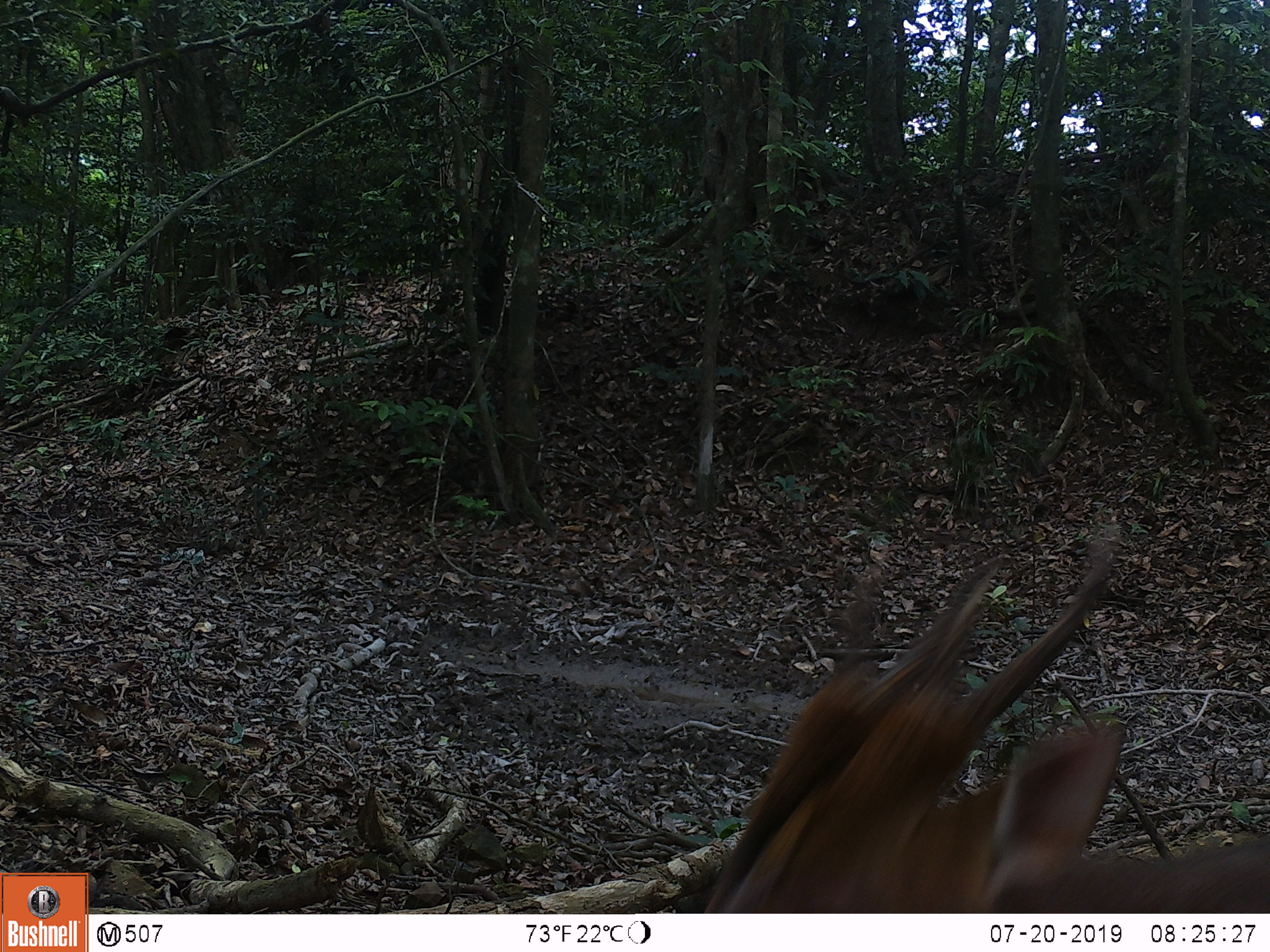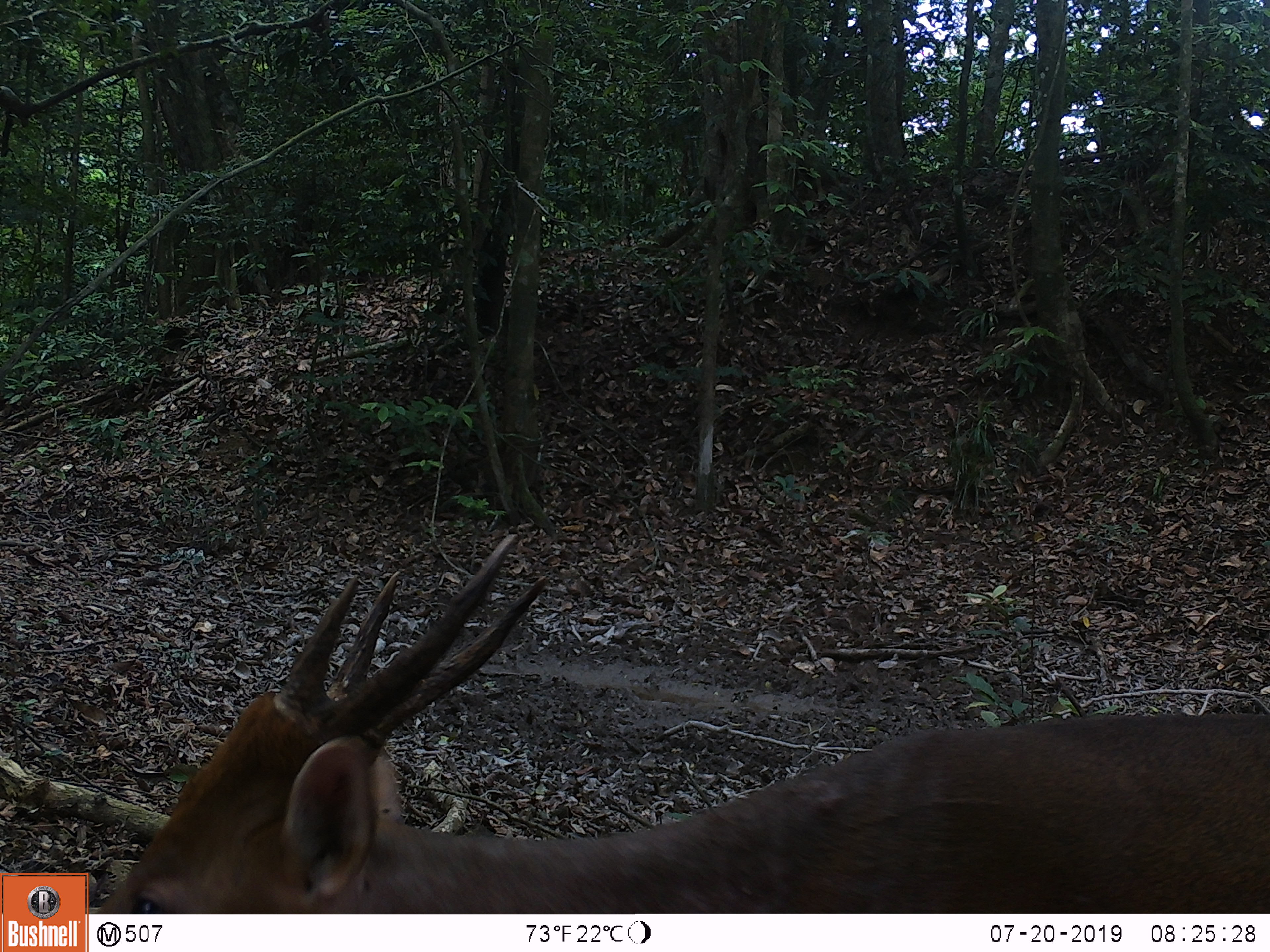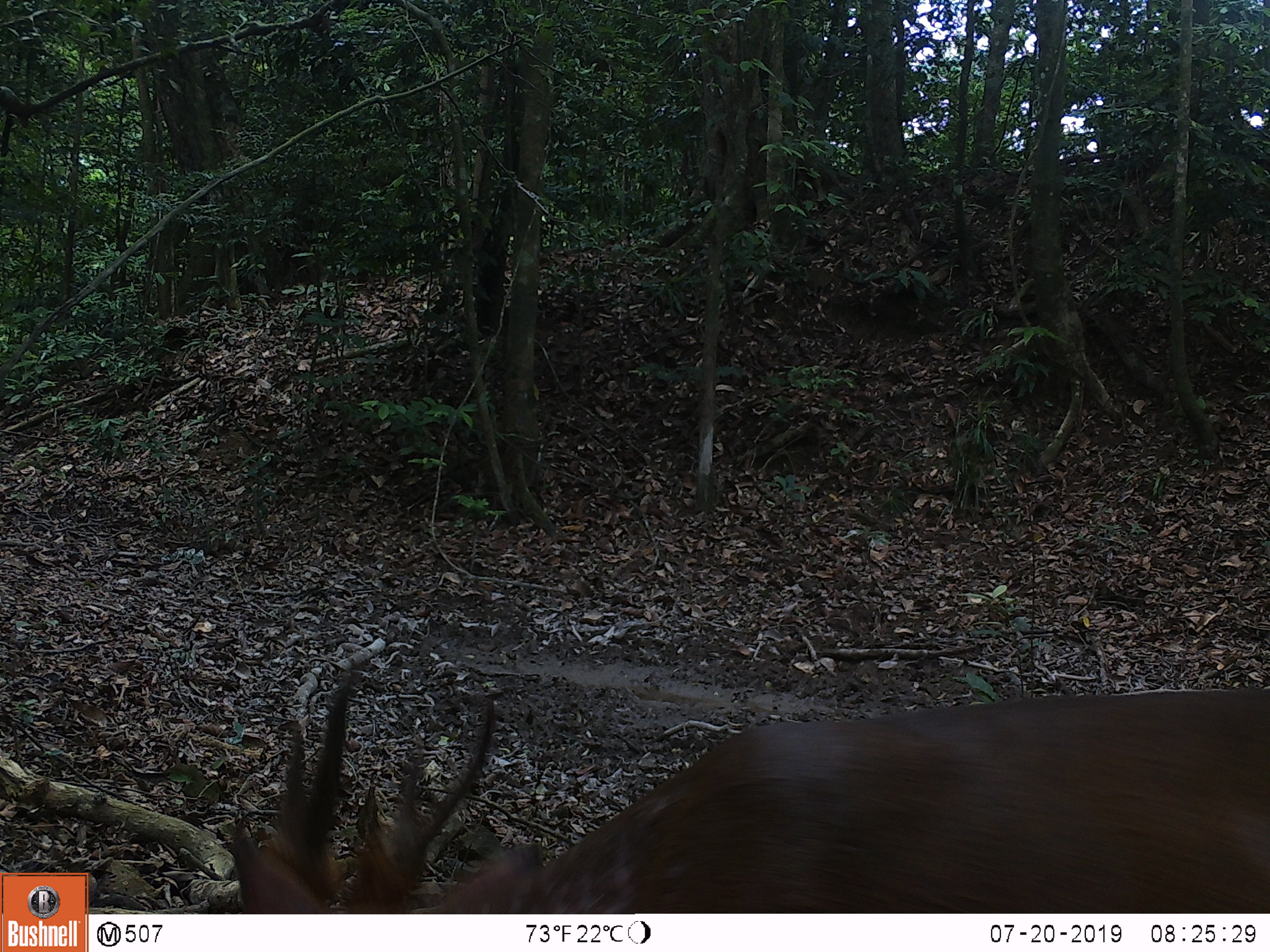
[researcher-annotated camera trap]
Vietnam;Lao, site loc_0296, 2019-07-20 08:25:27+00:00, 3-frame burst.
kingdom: Animalia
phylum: Chordata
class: Mammalia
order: Artiodactyla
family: Cervidae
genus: Muntiacus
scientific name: Muntiacus vuquangensis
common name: large-antlered muntjac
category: large antlered muntjac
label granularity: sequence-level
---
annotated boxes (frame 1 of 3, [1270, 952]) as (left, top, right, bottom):
large antlered muntjac: (693, 538, 1270, 913)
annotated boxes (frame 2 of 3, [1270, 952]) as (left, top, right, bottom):
large antlered muntjac: (91, 529, 1268, 914)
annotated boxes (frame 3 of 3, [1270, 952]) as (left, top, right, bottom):
large antlered muntjac: (223, 655, 1270, 913)